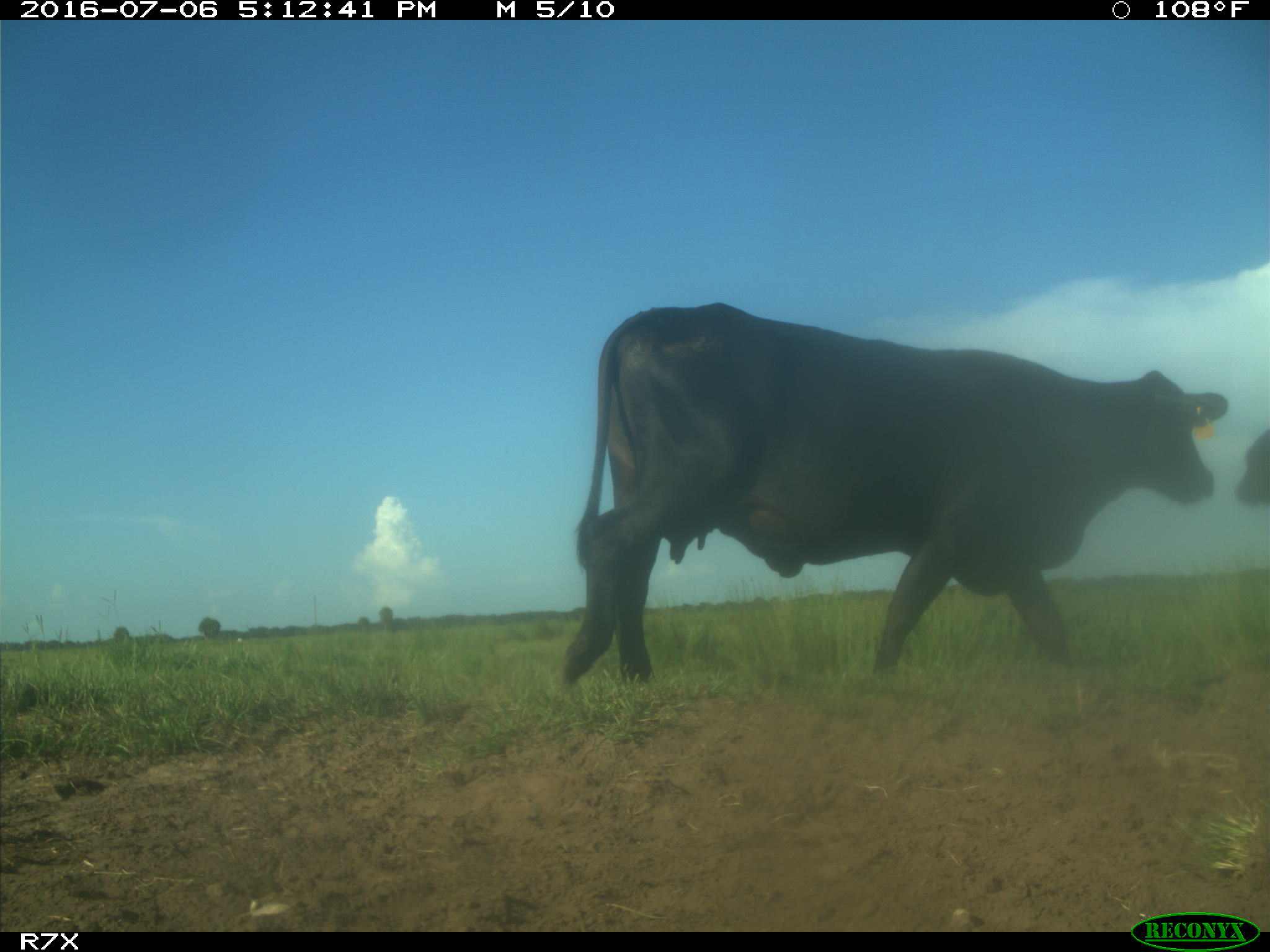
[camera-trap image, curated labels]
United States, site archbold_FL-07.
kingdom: Animalia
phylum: Chordata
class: Mammalia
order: Artiodactyla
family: Bovidae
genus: Bos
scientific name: Bos taurus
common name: domestic cow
Bos taurus (domestic cow).